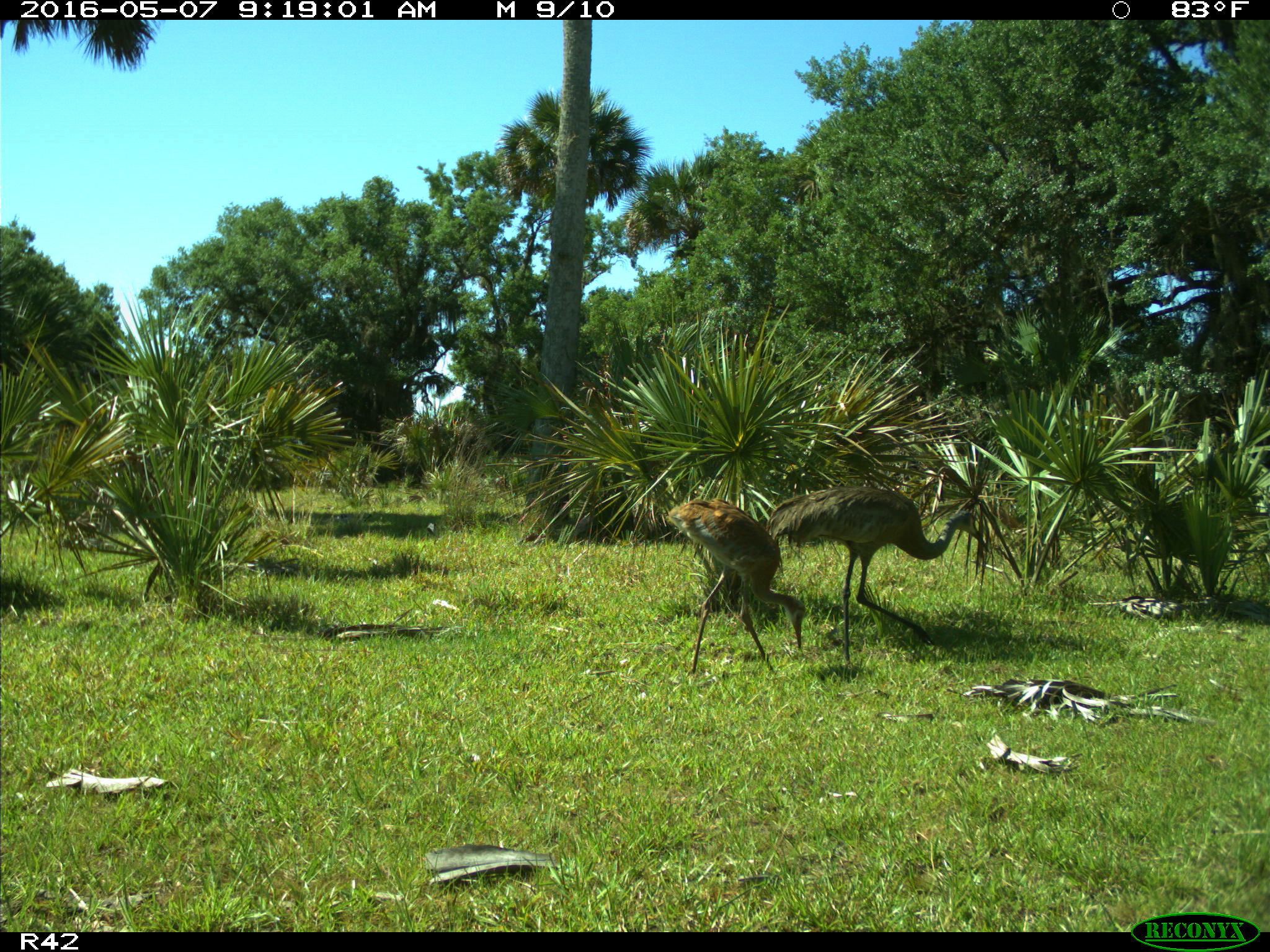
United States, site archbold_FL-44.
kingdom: Animalia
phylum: Chordata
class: Aves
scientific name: Aves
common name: birds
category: unidentified bird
Unidentified bird (birds) (Aves).